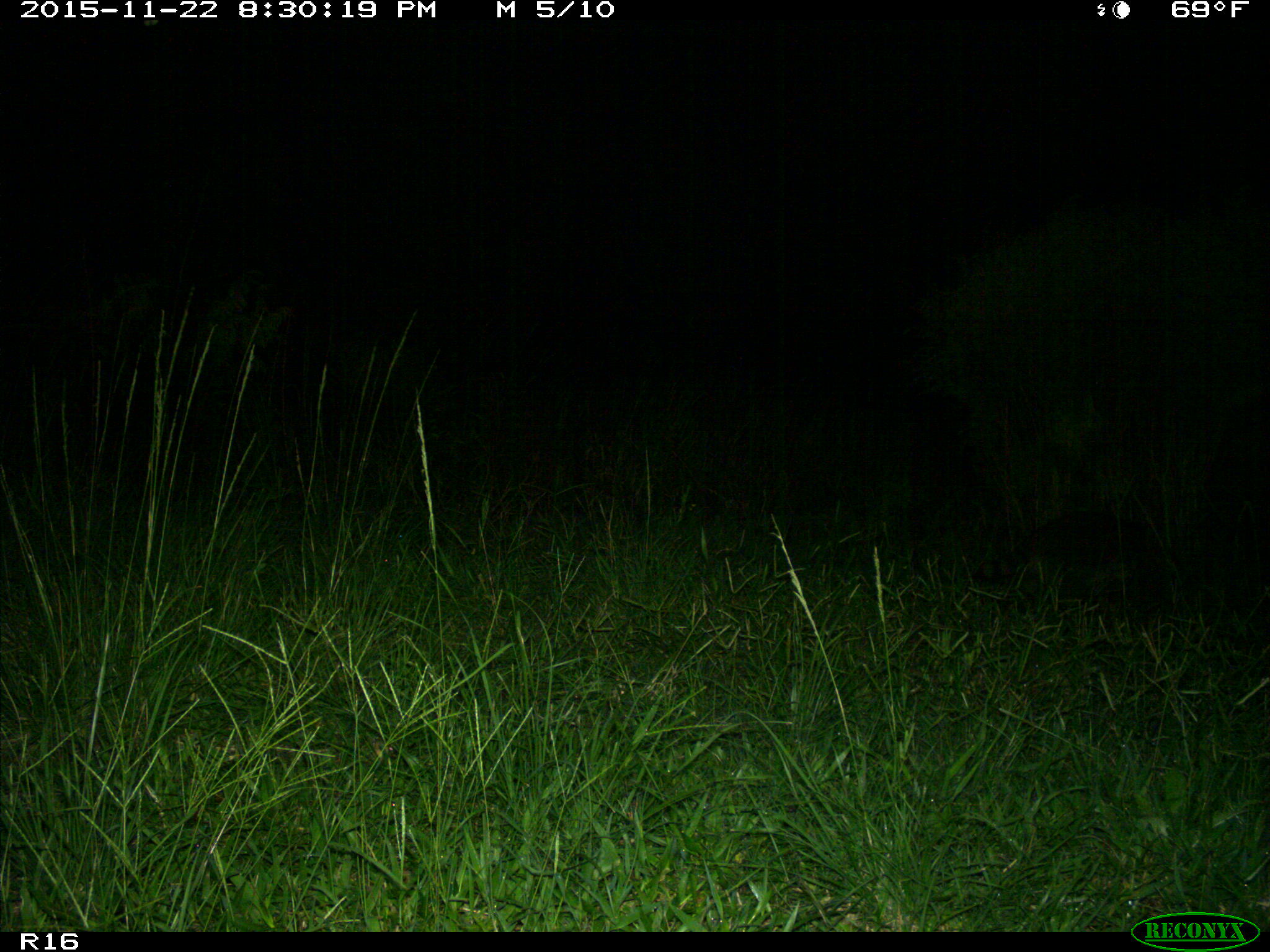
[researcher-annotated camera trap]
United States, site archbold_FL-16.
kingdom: Animalia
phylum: Chordata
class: Mammalia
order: Carnivora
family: Procyonidae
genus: Procyon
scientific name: Procyon lotor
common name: common raccoon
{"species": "Procyon lotor (common raccoon)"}